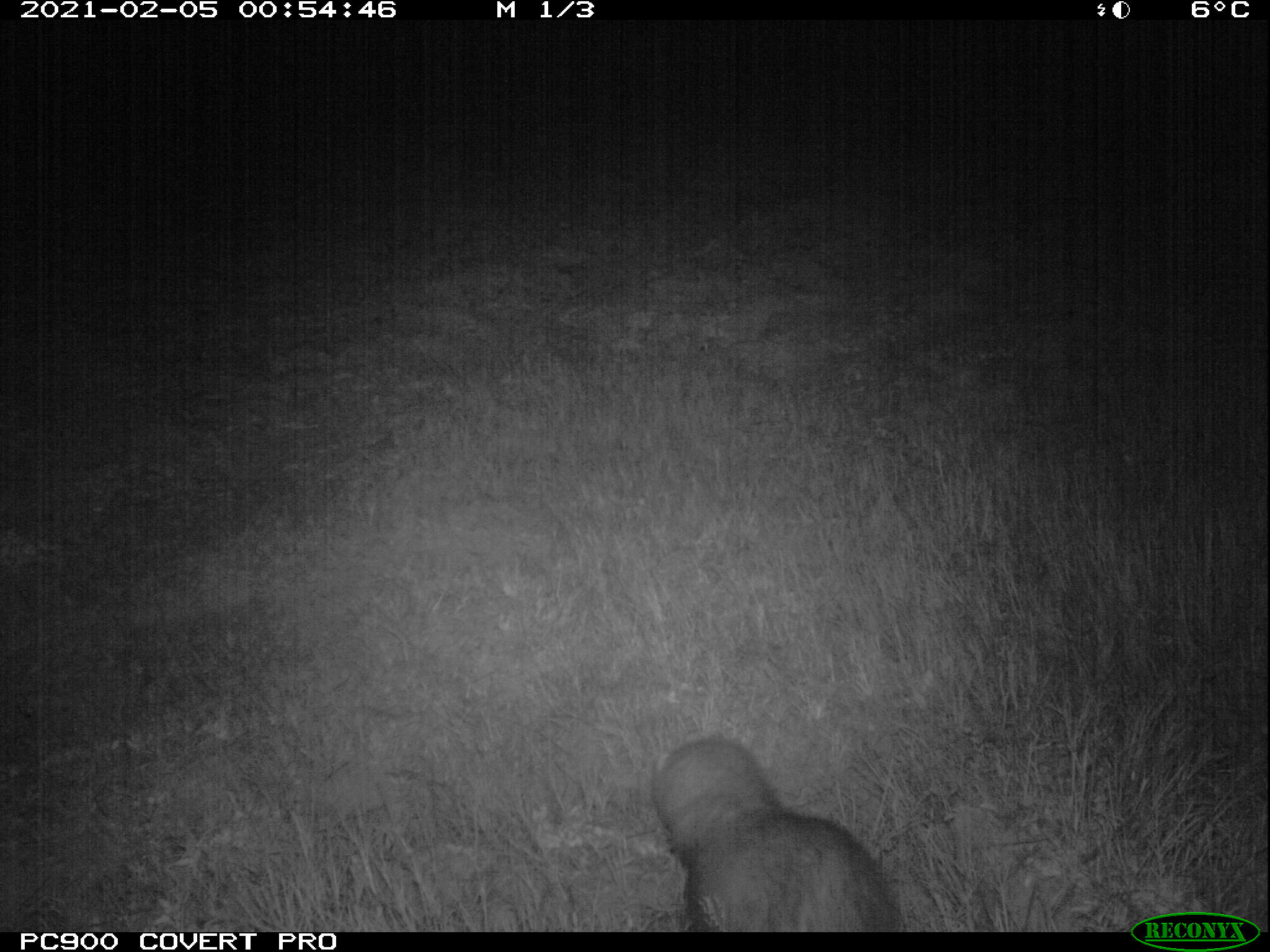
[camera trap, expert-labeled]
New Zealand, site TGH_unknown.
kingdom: Animalia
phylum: Chordata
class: Mammalia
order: Carnivora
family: Mustelidae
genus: Mustela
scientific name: Mustela furo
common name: ferret